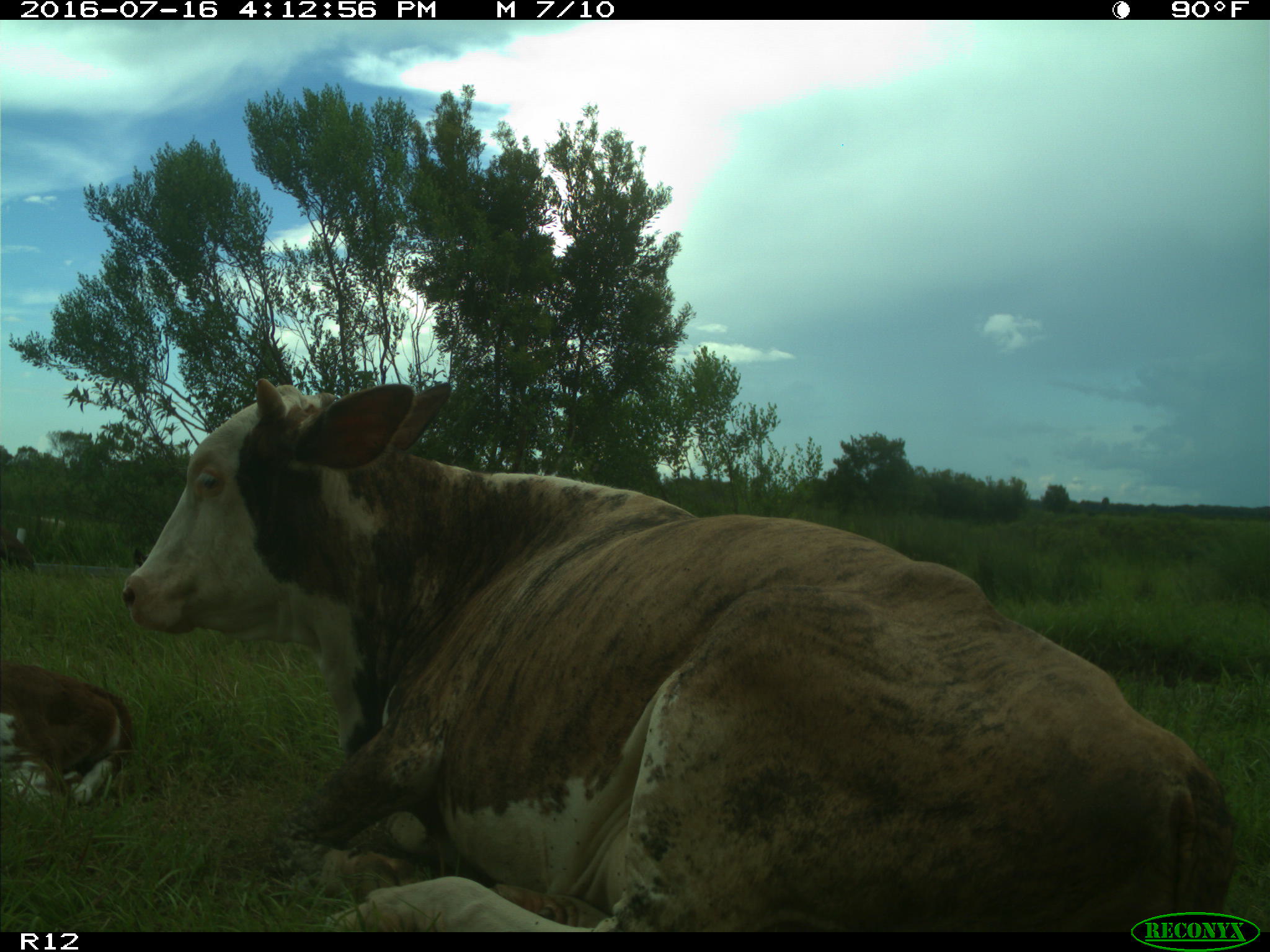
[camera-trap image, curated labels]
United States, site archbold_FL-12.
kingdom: Animalia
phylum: Chordata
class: Mammalia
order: Artiodactyla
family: Bovidae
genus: Bos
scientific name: Bos taurus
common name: domestic cow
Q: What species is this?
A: Bos taurus (domestic cow).